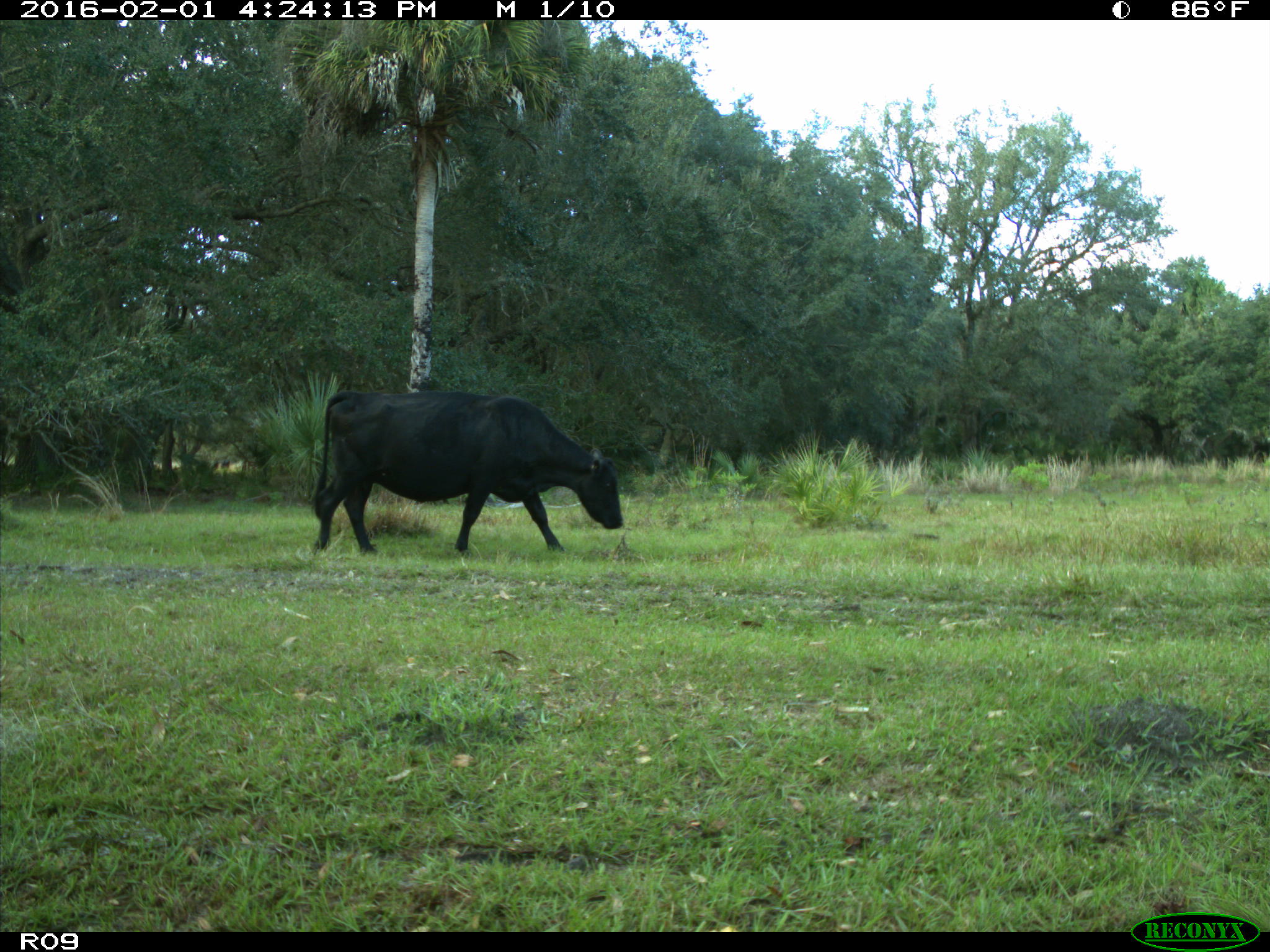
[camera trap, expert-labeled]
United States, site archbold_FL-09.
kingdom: Animalia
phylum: Chordata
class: Mammalia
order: Artiodactyla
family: Bovidae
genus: Bos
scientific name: Bos taurus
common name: domestic cow